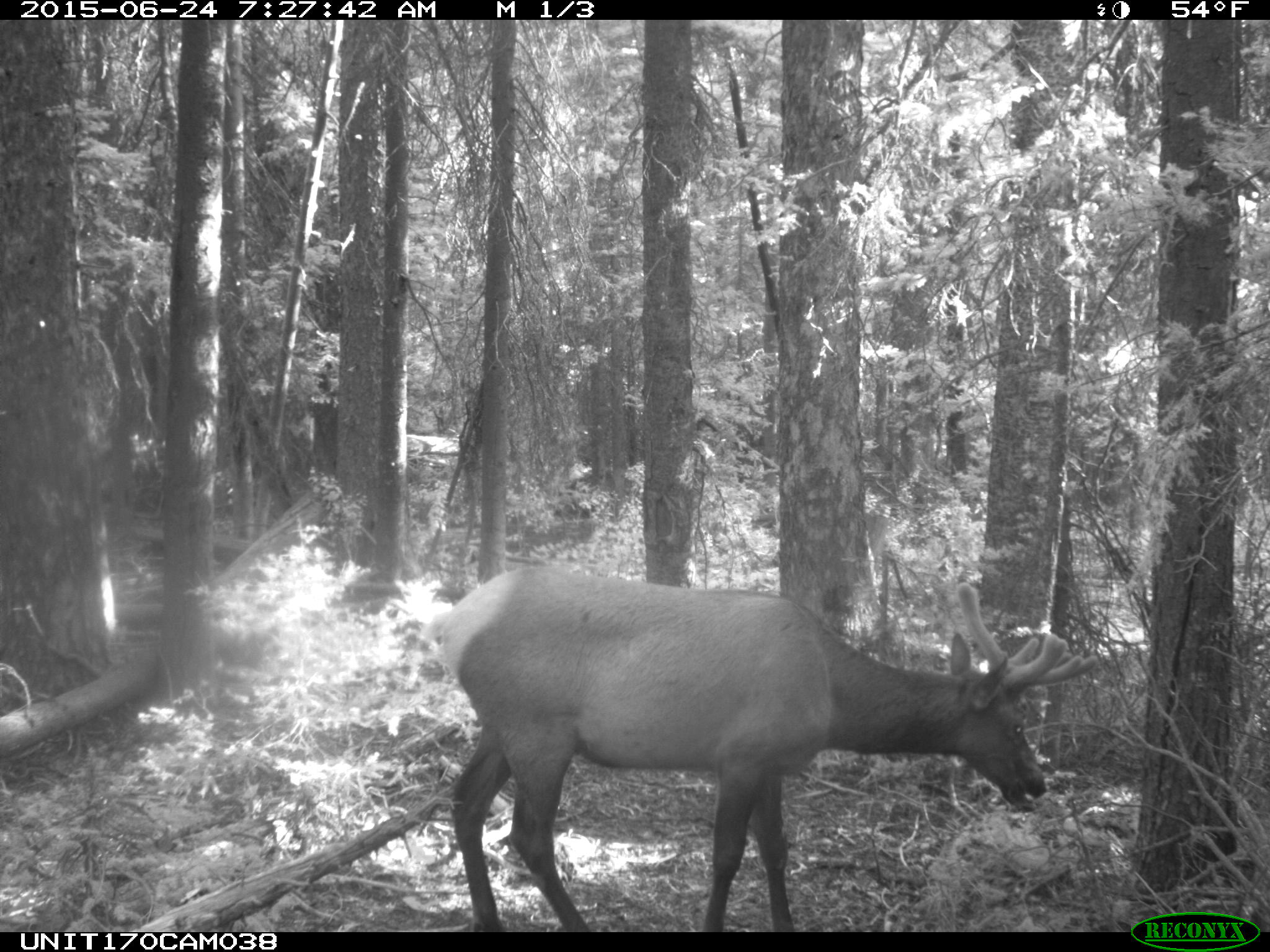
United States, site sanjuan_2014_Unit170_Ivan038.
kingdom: Animalia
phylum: Chordata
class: Mammalia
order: Artiodactyla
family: Cervidae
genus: Cervus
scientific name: Cervus elaphus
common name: red deer